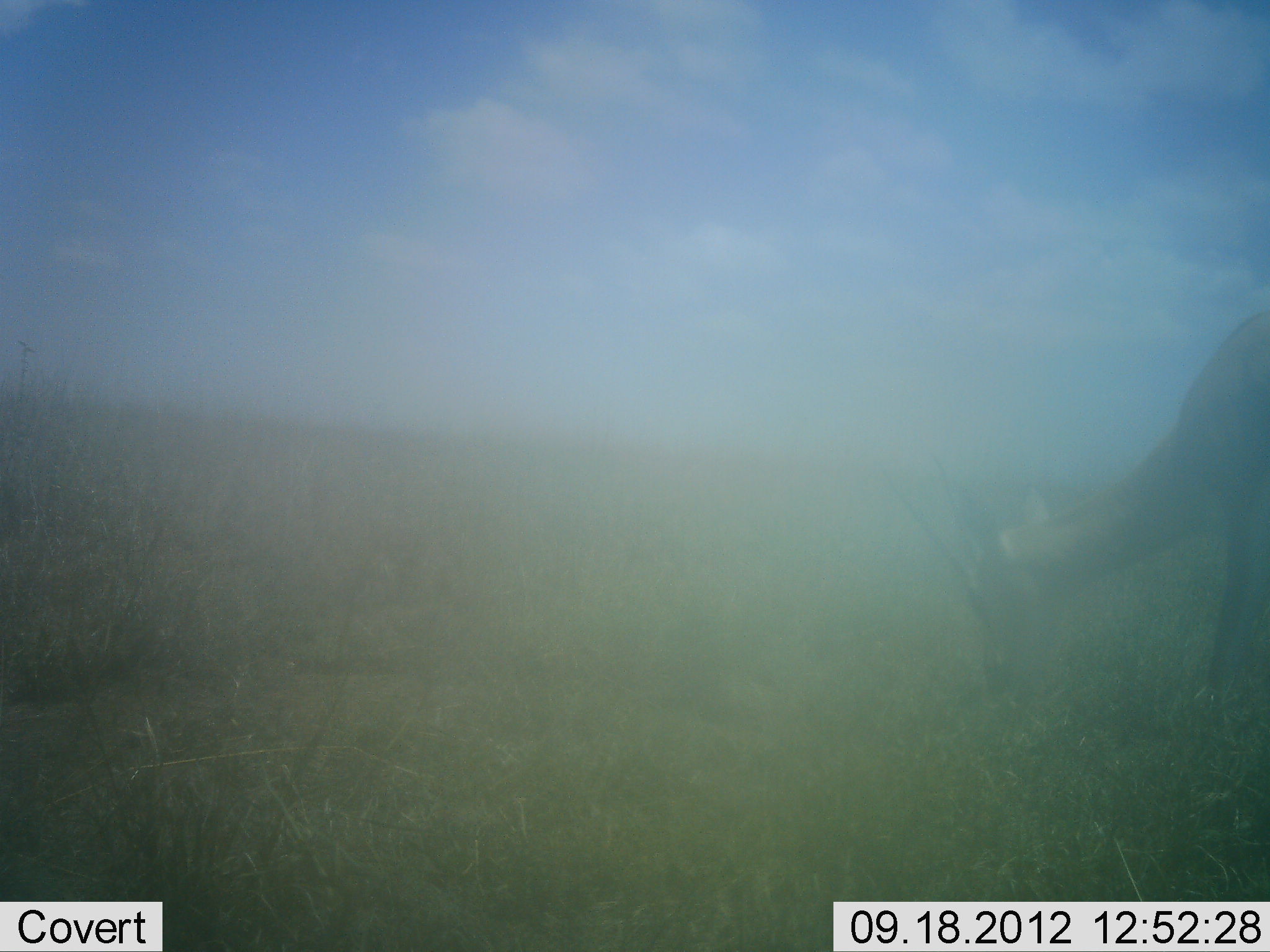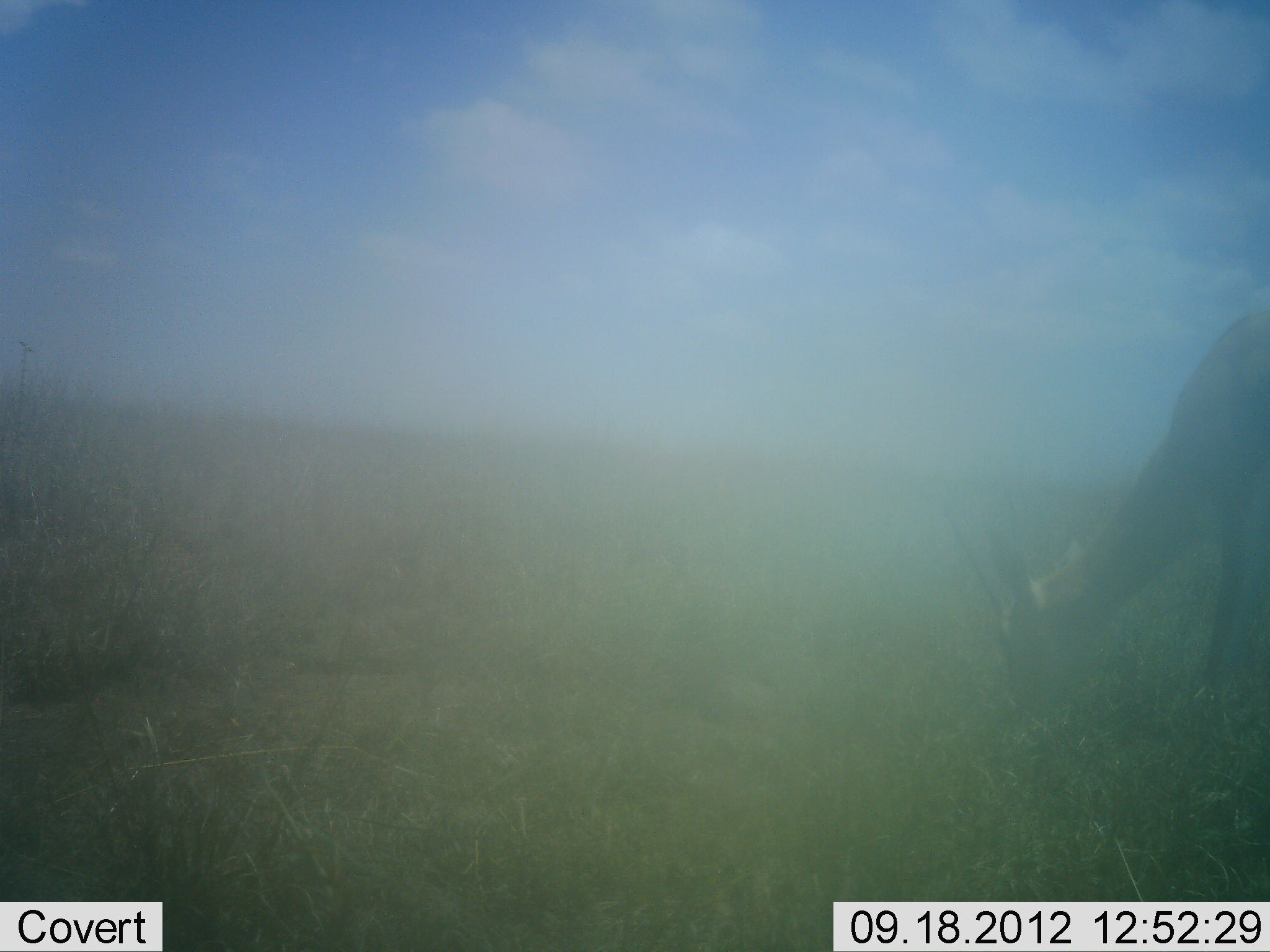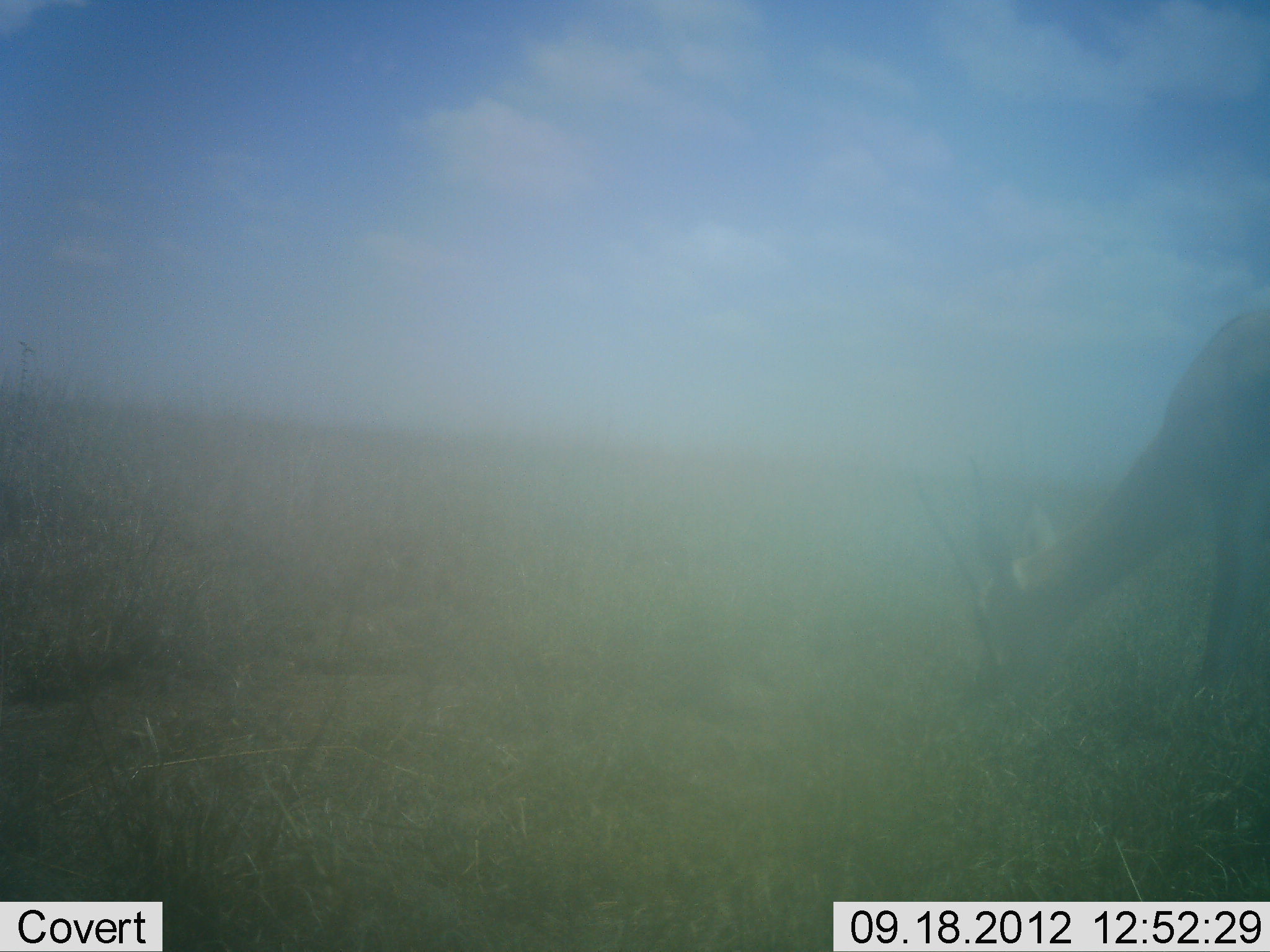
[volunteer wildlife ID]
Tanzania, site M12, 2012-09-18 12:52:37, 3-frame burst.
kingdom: Animalia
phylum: Chordata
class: Mammalia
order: Artiodactyla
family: Bovidae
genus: Nanger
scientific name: Nanger granti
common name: grant's gazelle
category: gazellegrants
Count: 1.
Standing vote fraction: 20%.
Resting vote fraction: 0%.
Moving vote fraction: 10%.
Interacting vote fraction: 0%.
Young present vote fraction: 0%.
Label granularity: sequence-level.